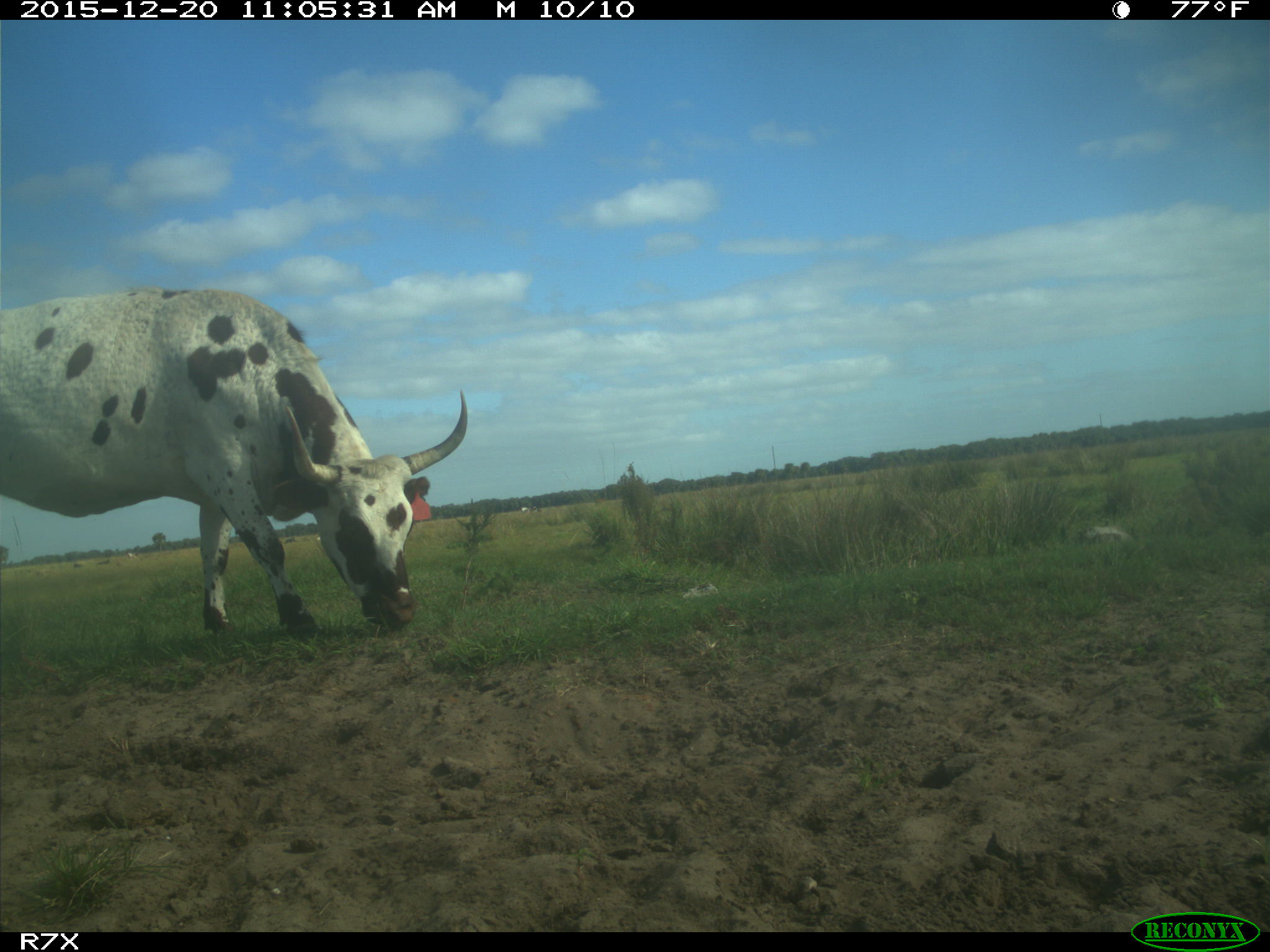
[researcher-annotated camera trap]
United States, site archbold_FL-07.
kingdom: Animalia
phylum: Chordata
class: Mammalia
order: Artiodactyla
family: Bovidae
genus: Bos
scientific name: Bos taurus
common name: domestic cow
Bos taurus (domestic cow).